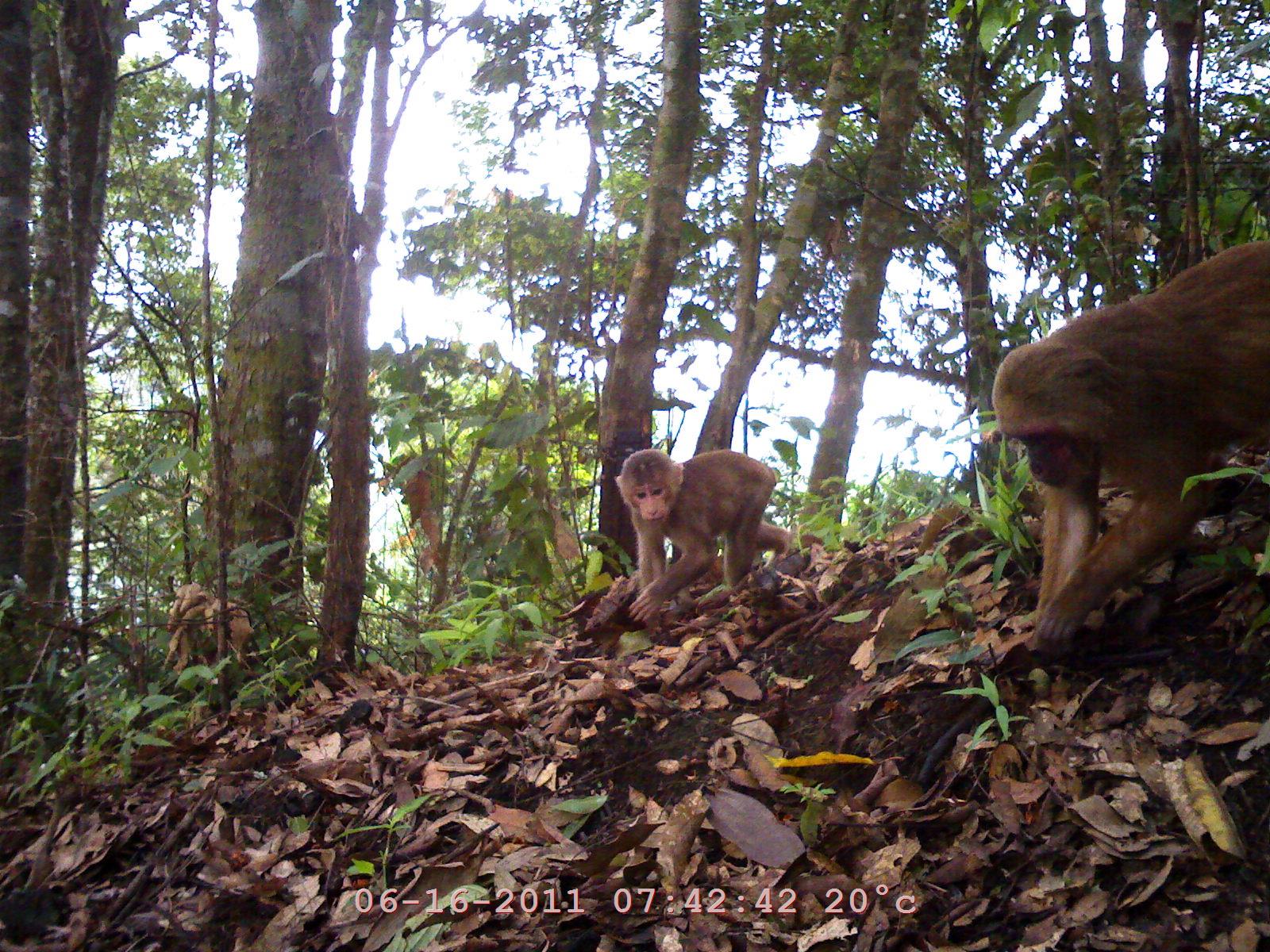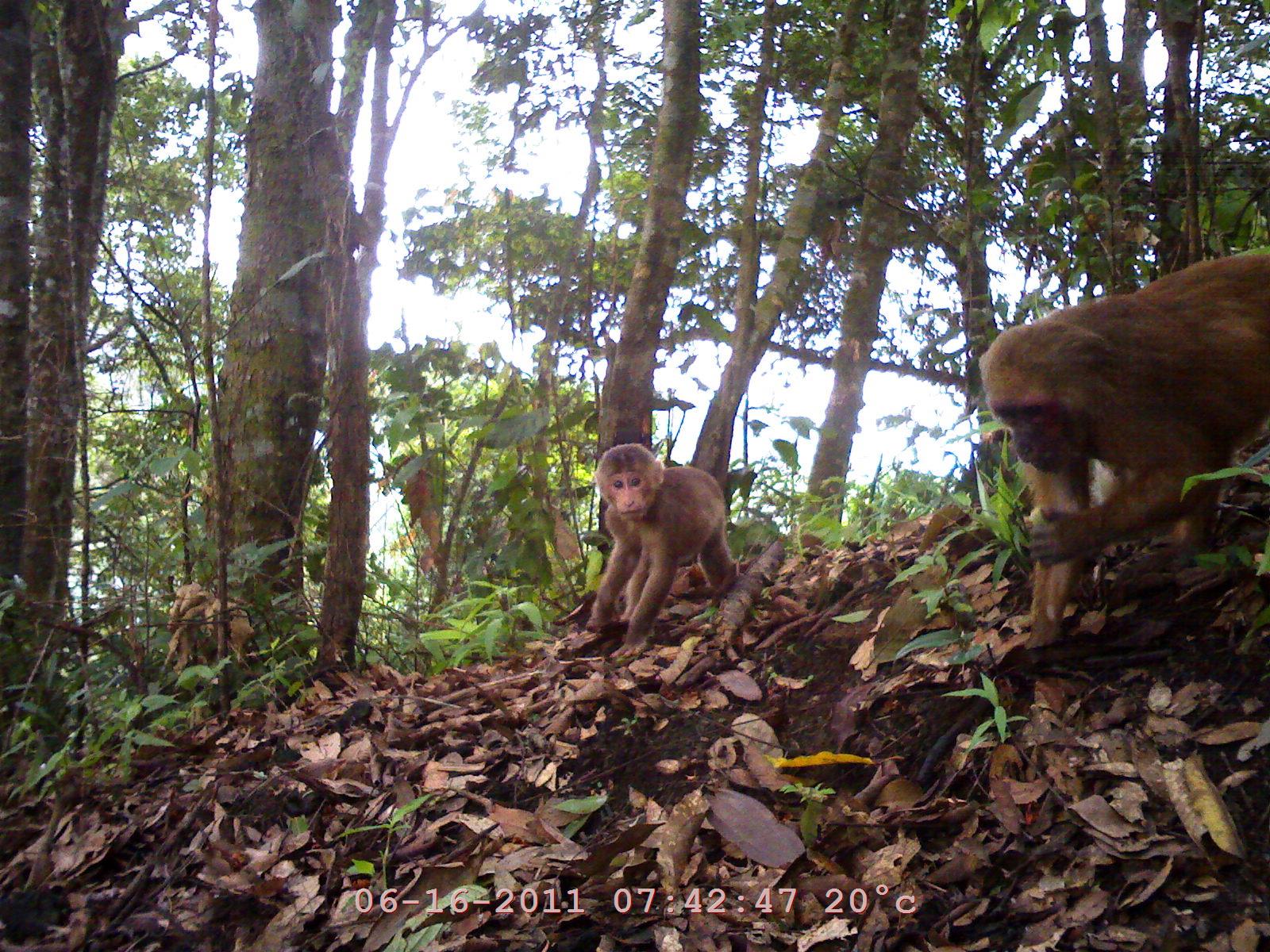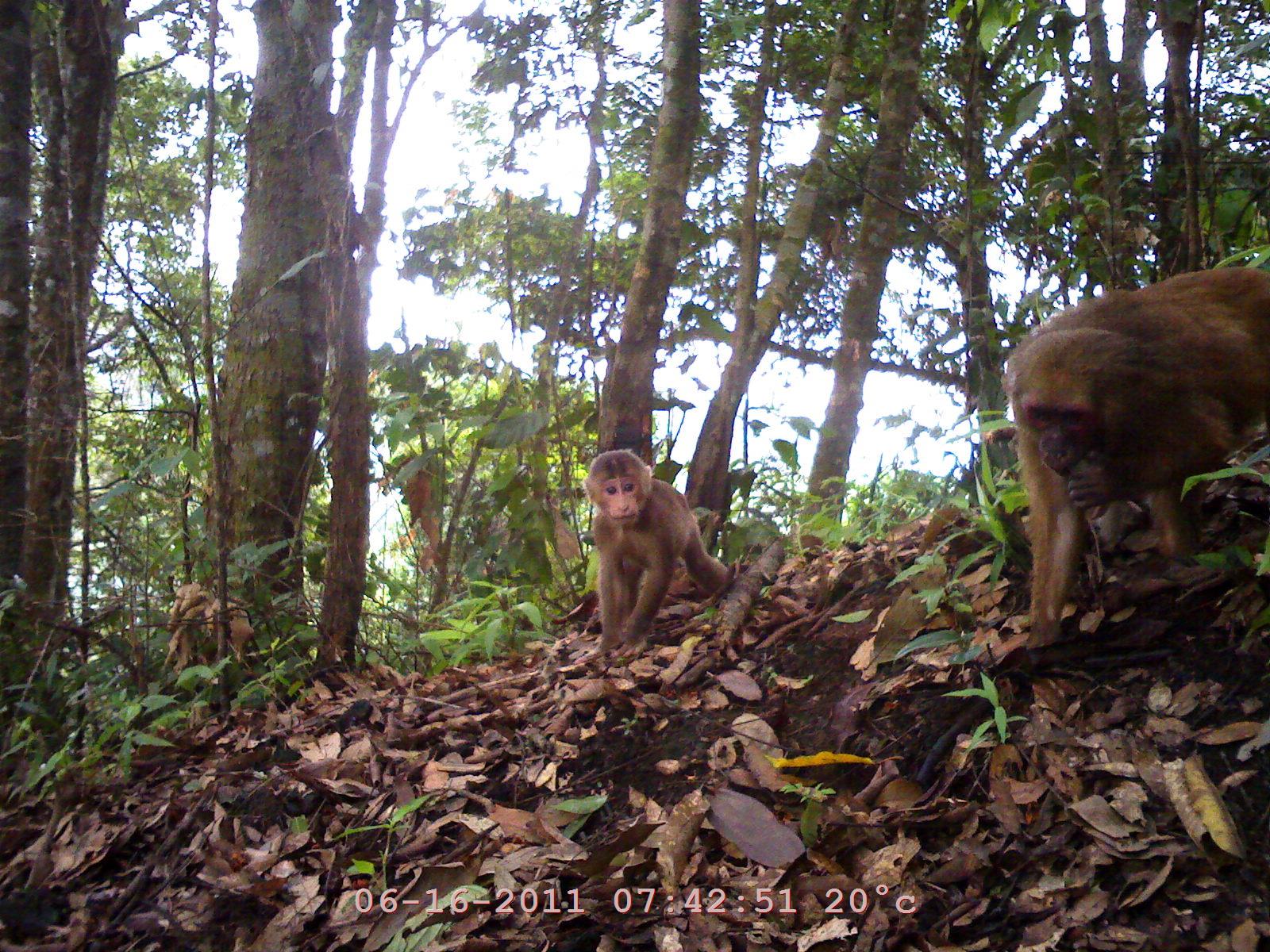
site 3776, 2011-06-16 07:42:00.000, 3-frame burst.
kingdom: Animalia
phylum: Chordata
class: Mammalia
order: Primates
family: Cercopithecidae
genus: Macaca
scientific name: Macaca arctoides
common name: stump-tailed macaque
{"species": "Macaca arctoides (stump-tailed macaque)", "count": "2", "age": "adult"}